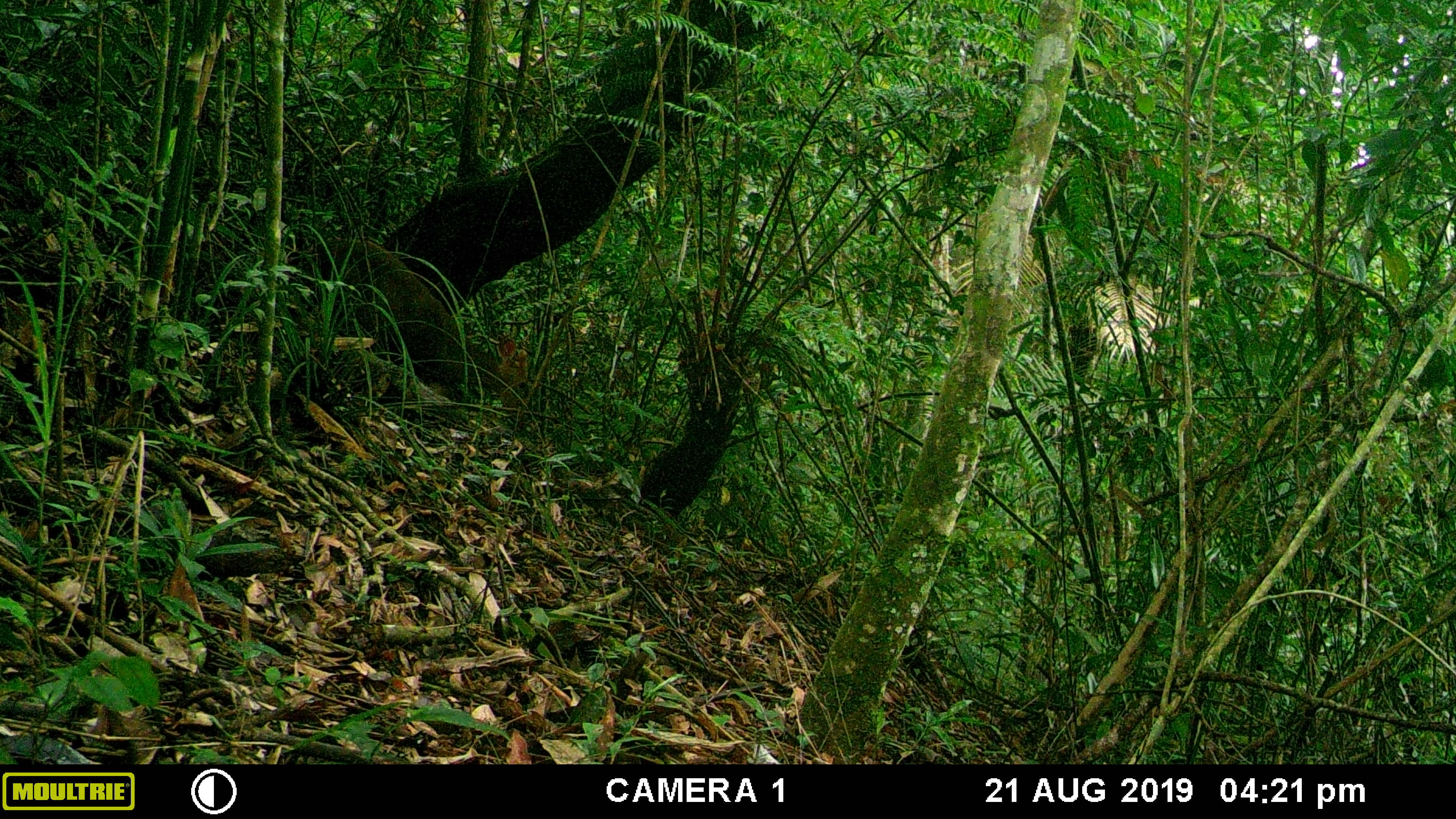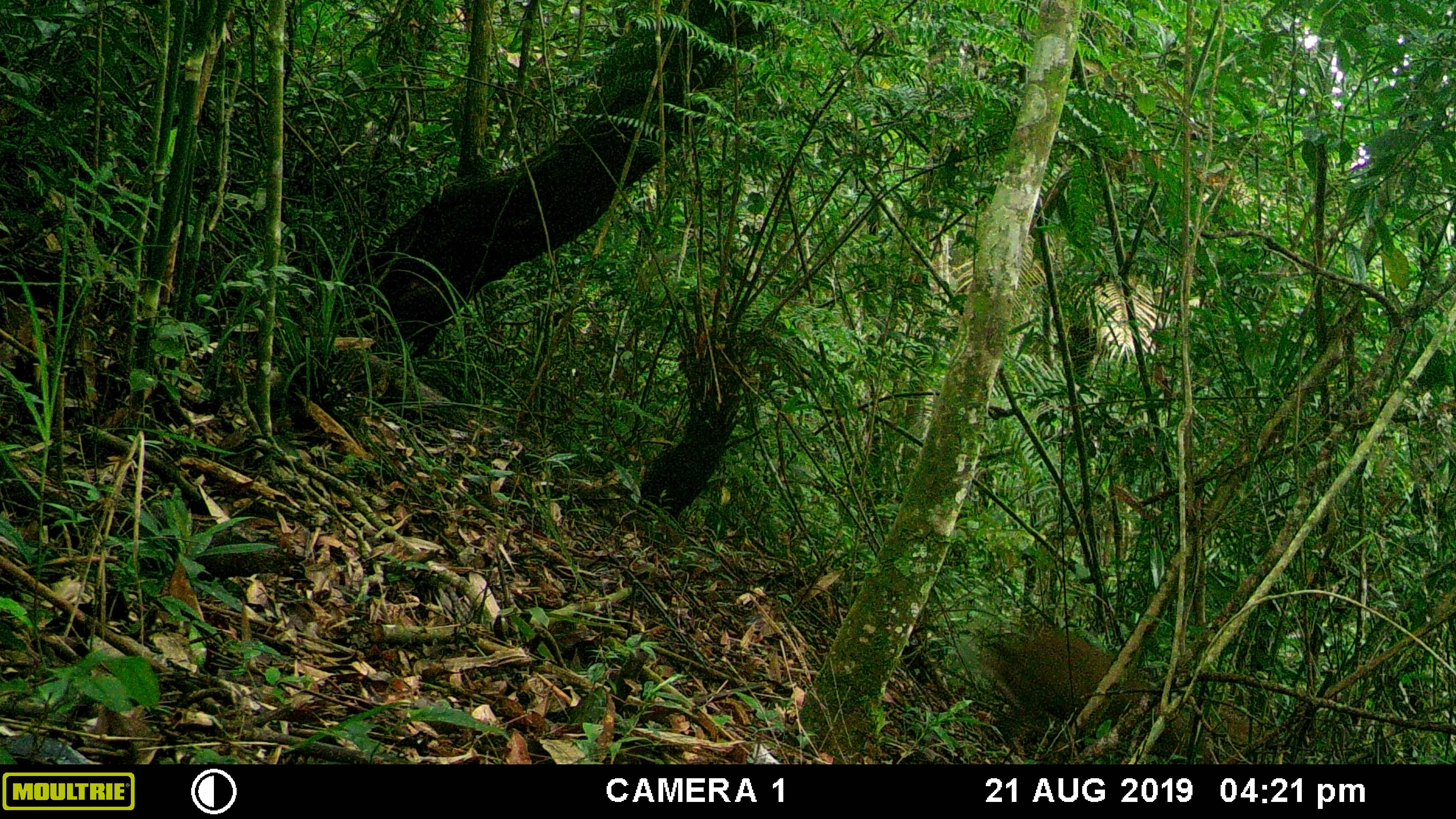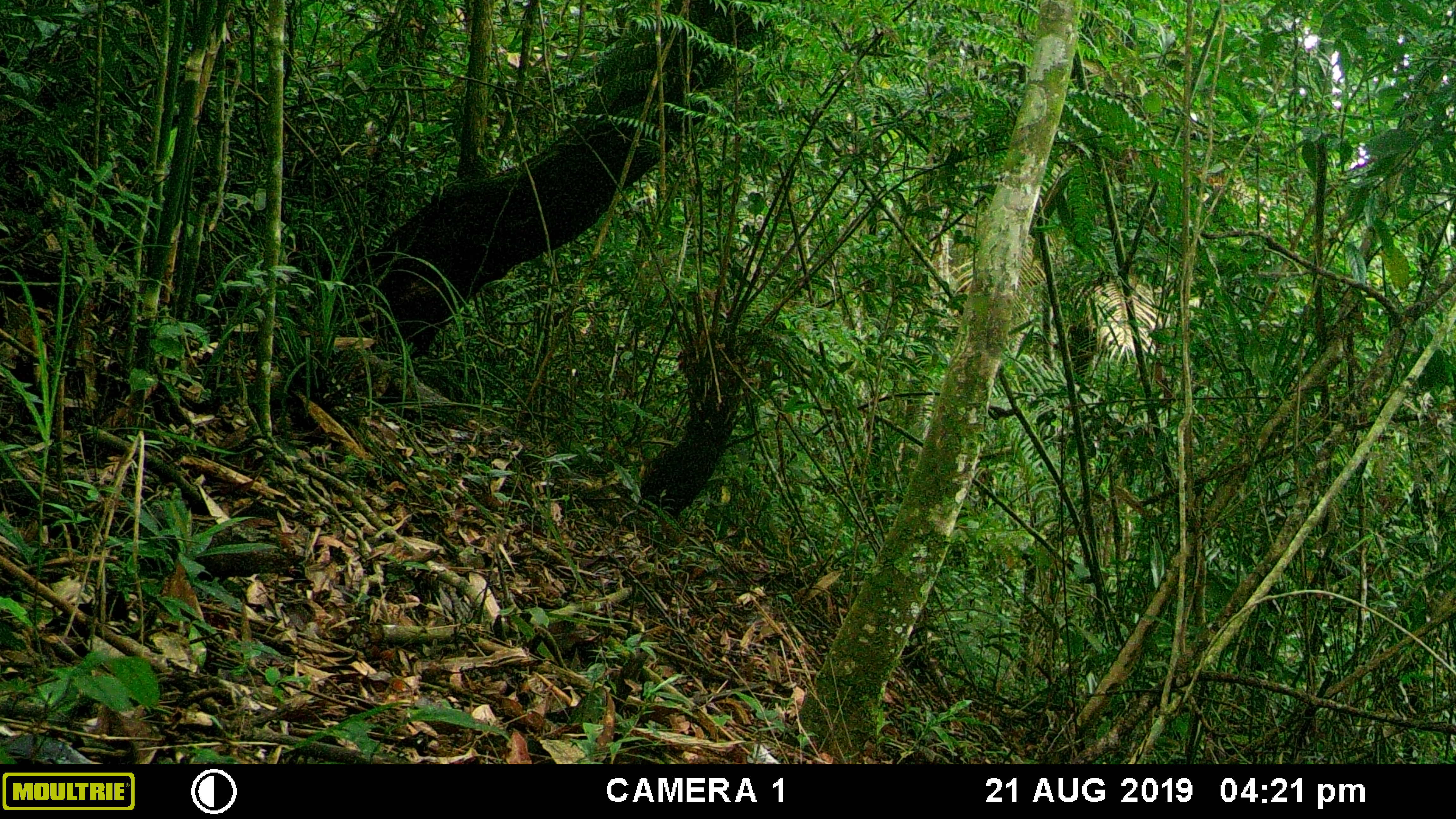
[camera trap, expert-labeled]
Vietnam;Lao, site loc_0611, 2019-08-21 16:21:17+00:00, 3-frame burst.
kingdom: Animalia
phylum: Chordata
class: Mammalia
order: Artiodactyla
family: Cervidae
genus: Muntiacus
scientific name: Muntiacus rooseveltorum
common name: roosevelt's muntjac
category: roosevelts muntjac group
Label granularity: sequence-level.